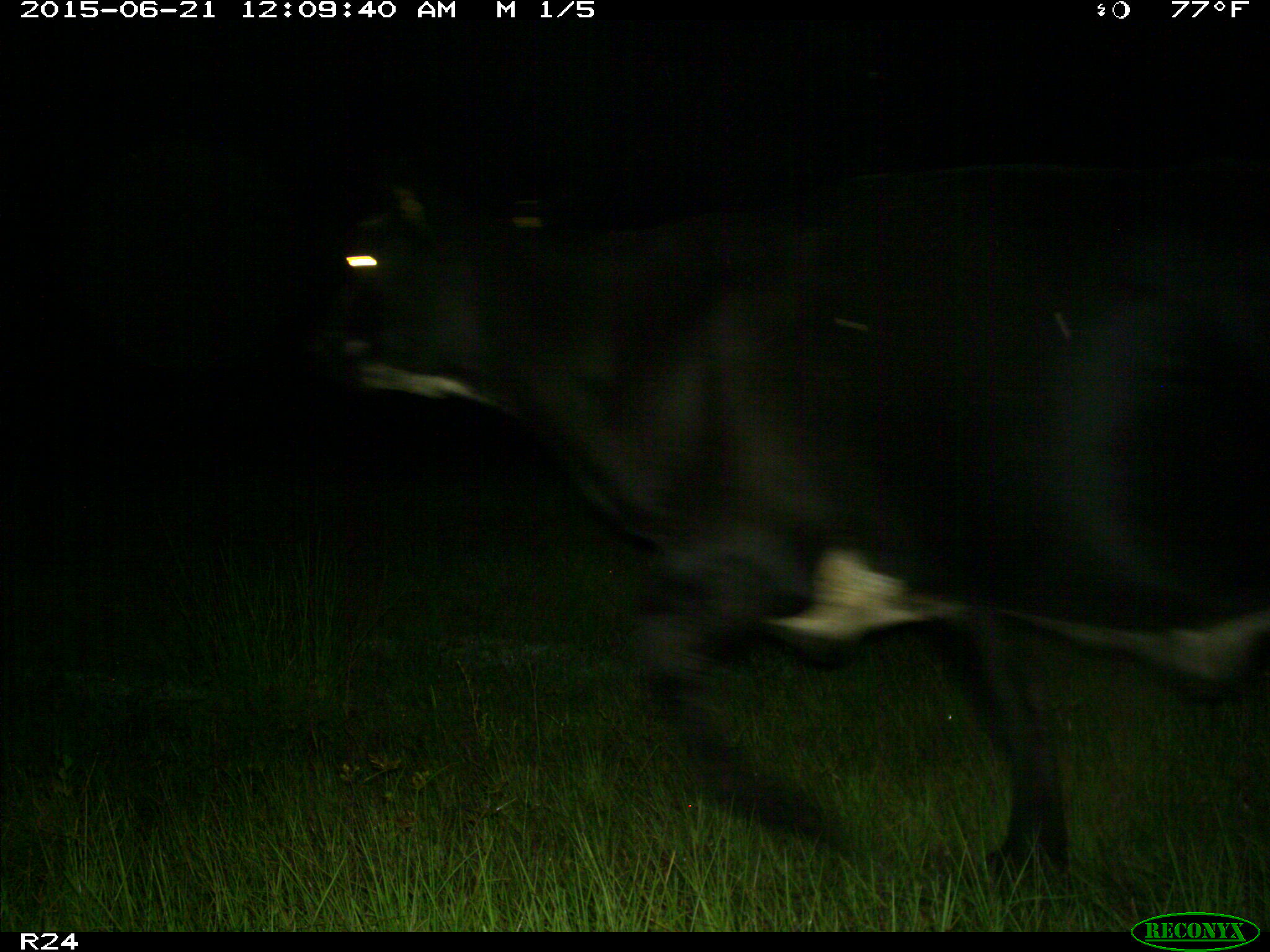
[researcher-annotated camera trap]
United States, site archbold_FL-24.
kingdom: Animalia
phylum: Chordata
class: Mammalia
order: Artiodactyla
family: Bovidae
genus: Bos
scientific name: Bos taurus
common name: domestic cow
Bos taurus (domestic cow).